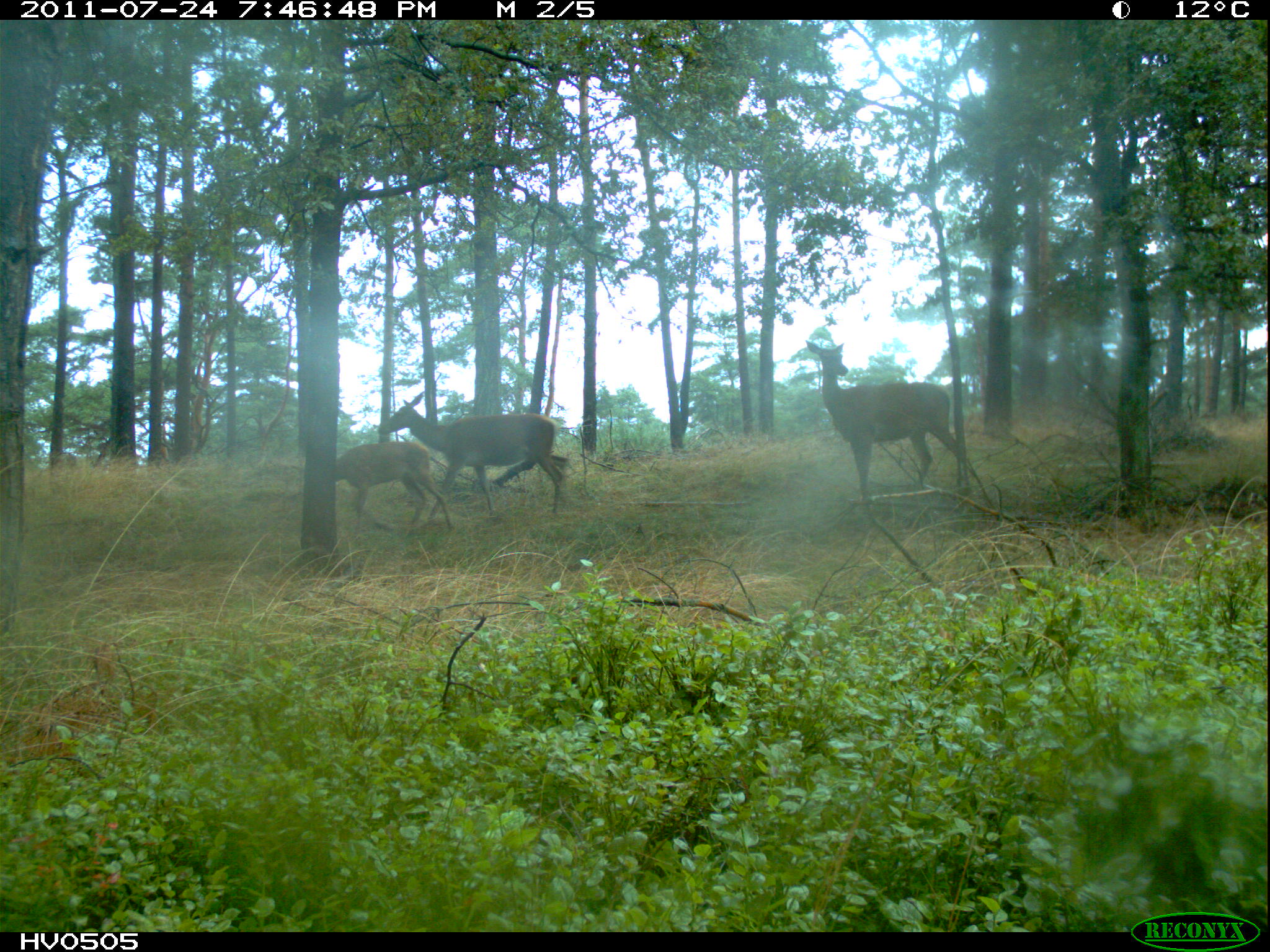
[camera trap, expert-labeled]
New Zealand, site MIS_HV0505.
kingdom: Animalia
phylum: Chordata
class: Mammalia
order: Artiodactyla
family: Cervidae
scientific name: Cervidae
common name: deer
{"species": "deer (Cervidae)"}